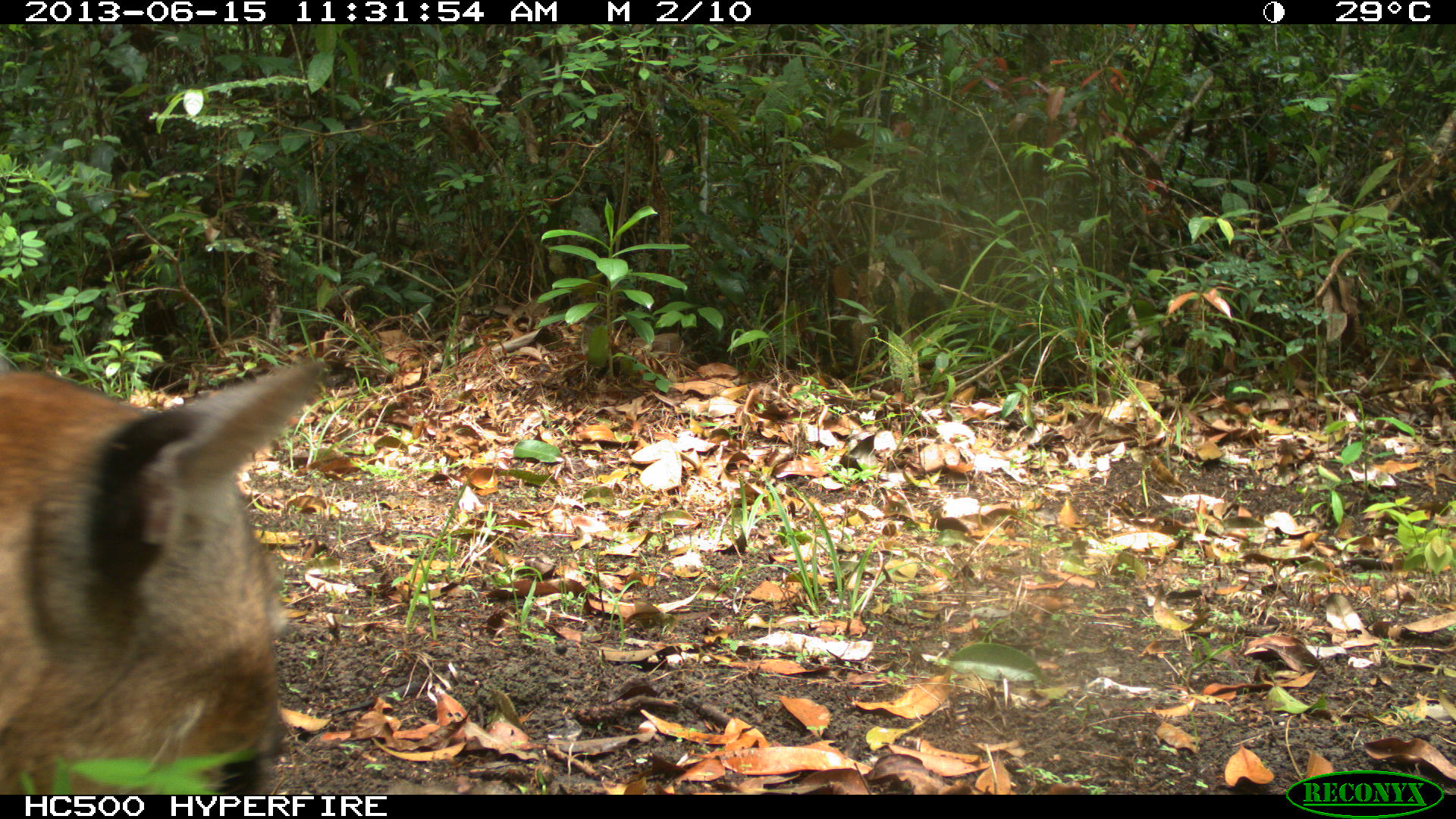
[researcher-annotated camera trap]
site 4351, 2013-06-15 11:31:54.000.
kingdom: Animalia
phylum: Chordata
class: Mammalia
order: Carnivora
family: Felidae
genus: Puma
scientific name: Puma concolor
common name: mountain lion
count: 2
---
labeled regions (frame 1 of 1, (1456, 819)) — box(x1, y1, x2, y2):
puma concolor: box(0, 354, 326, 792)